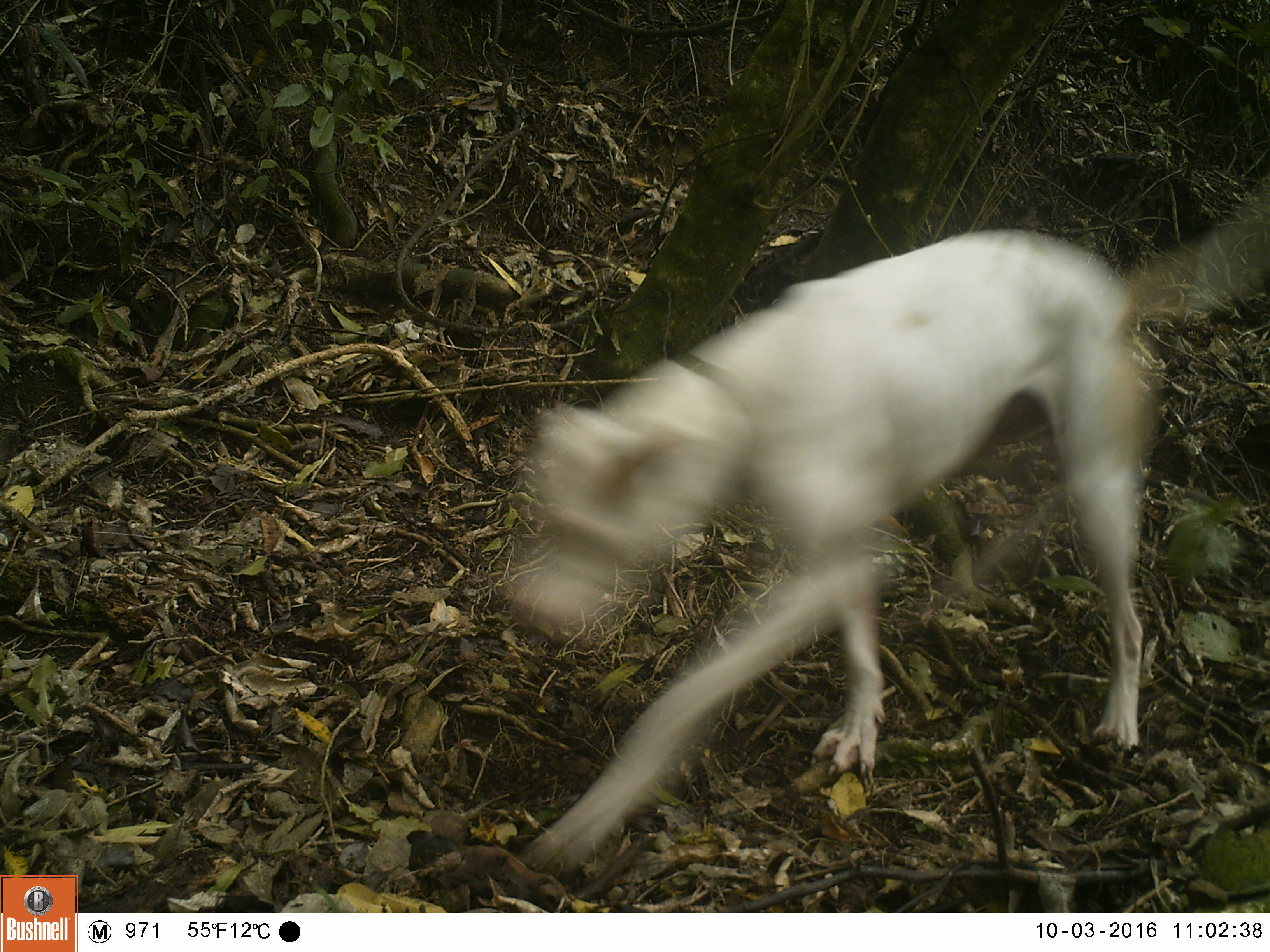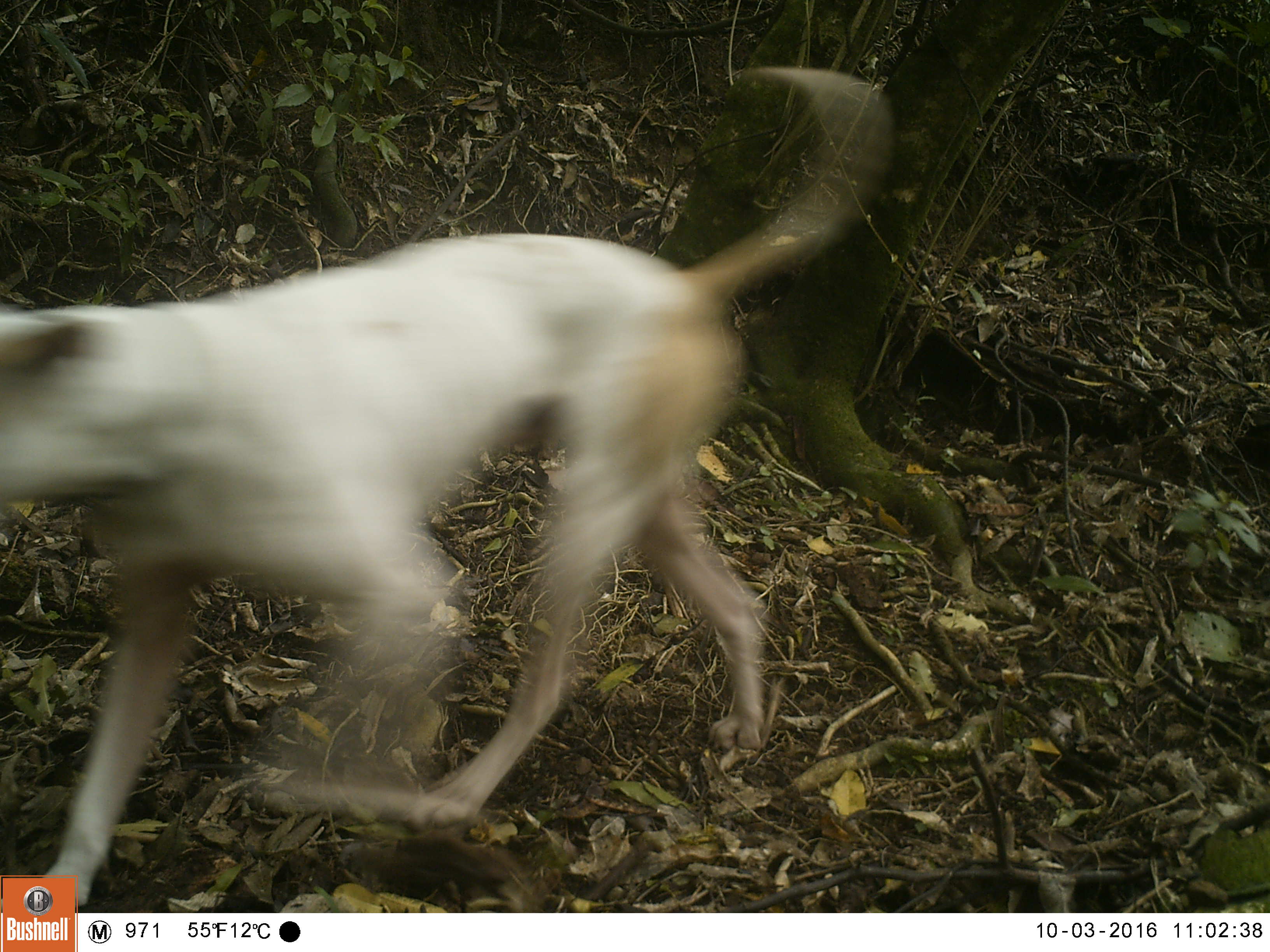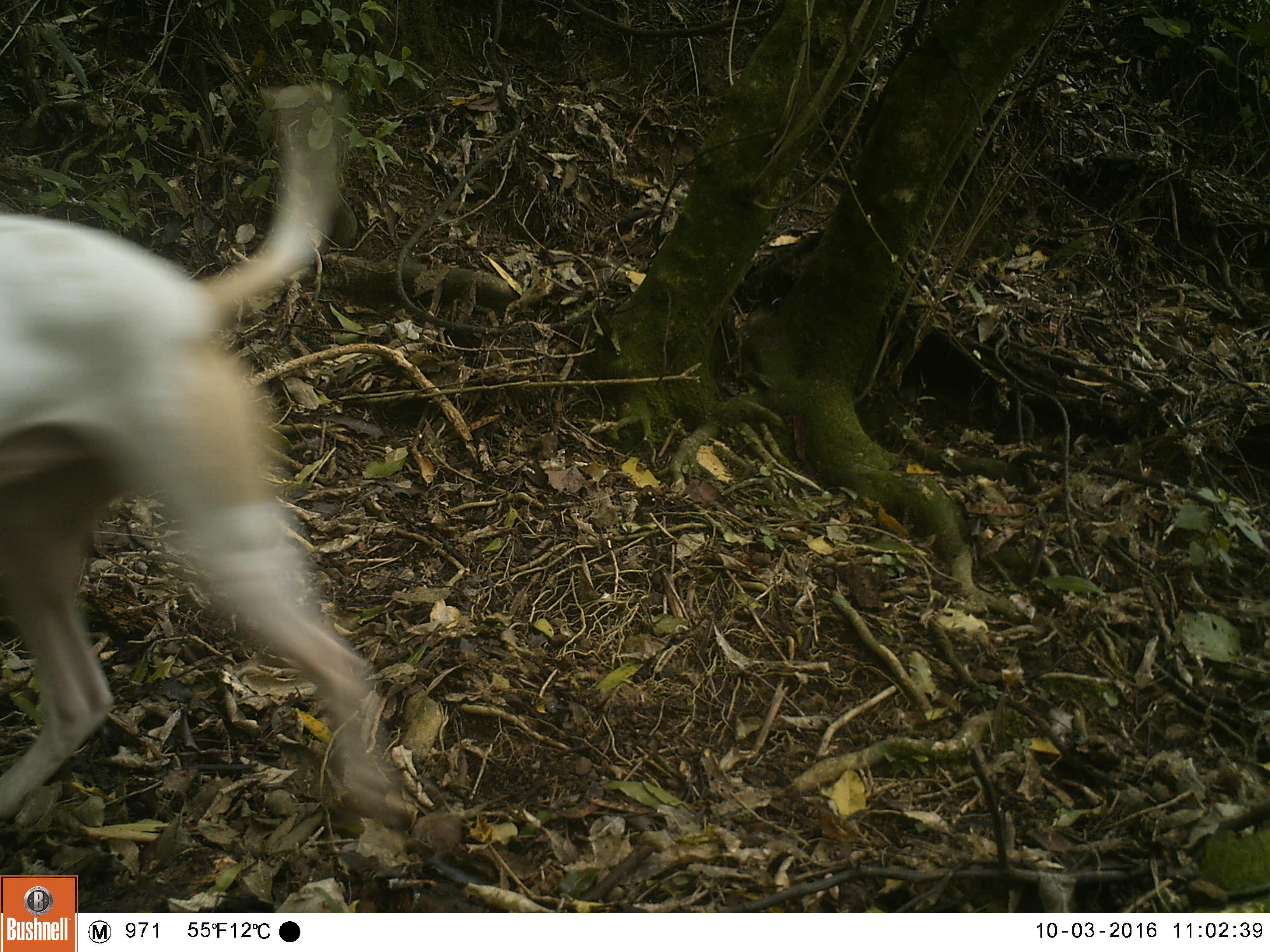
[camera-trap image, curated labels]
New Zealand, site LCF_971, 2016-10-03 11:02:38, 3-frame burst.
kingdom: Animalia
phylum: Chordata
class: Mammalia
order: Carnivora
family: Canidae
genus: Canis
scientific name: Canis familiaris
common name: domestic dog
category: dog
Dog (domestic dog) (Canis familiaris).